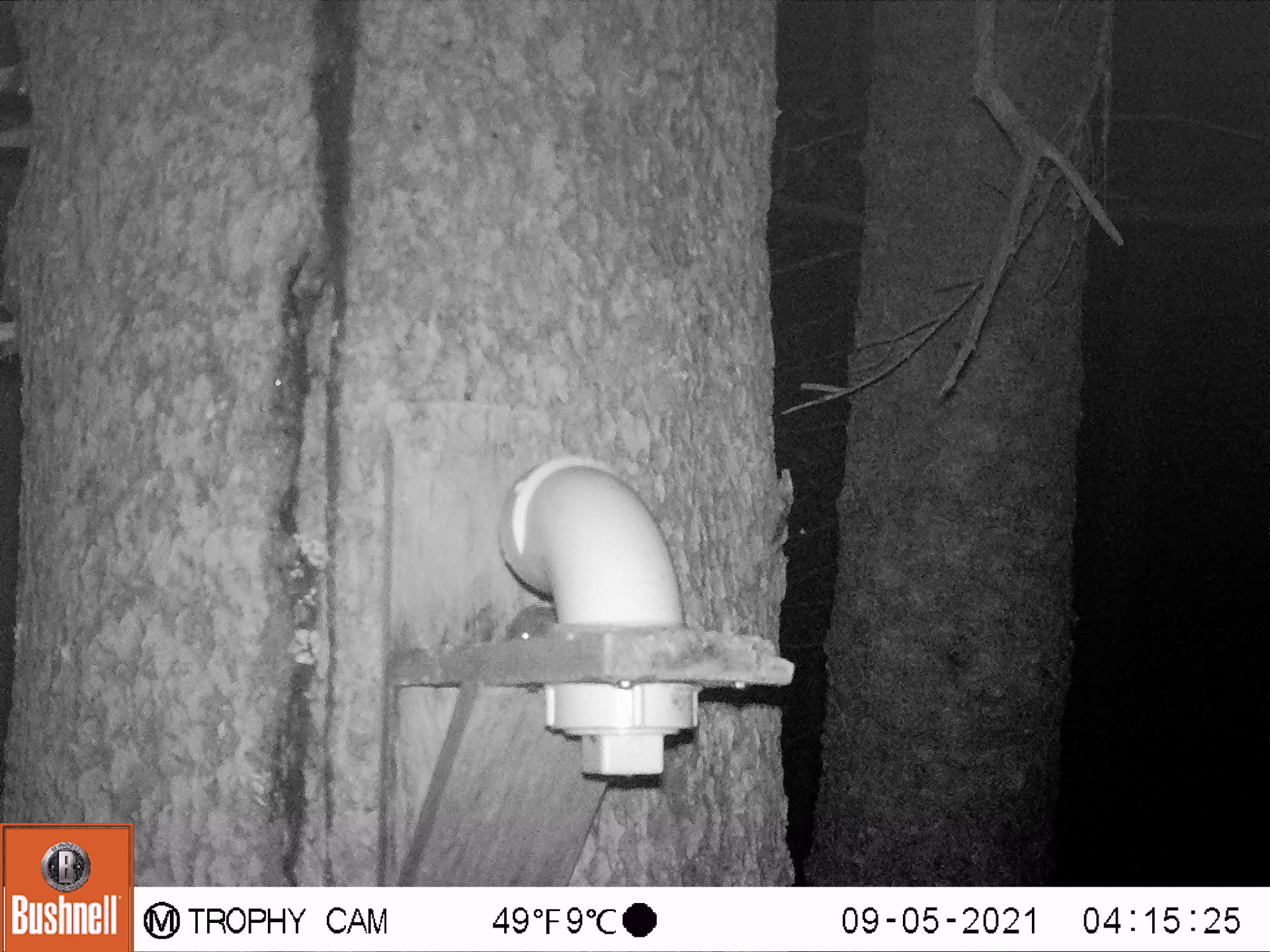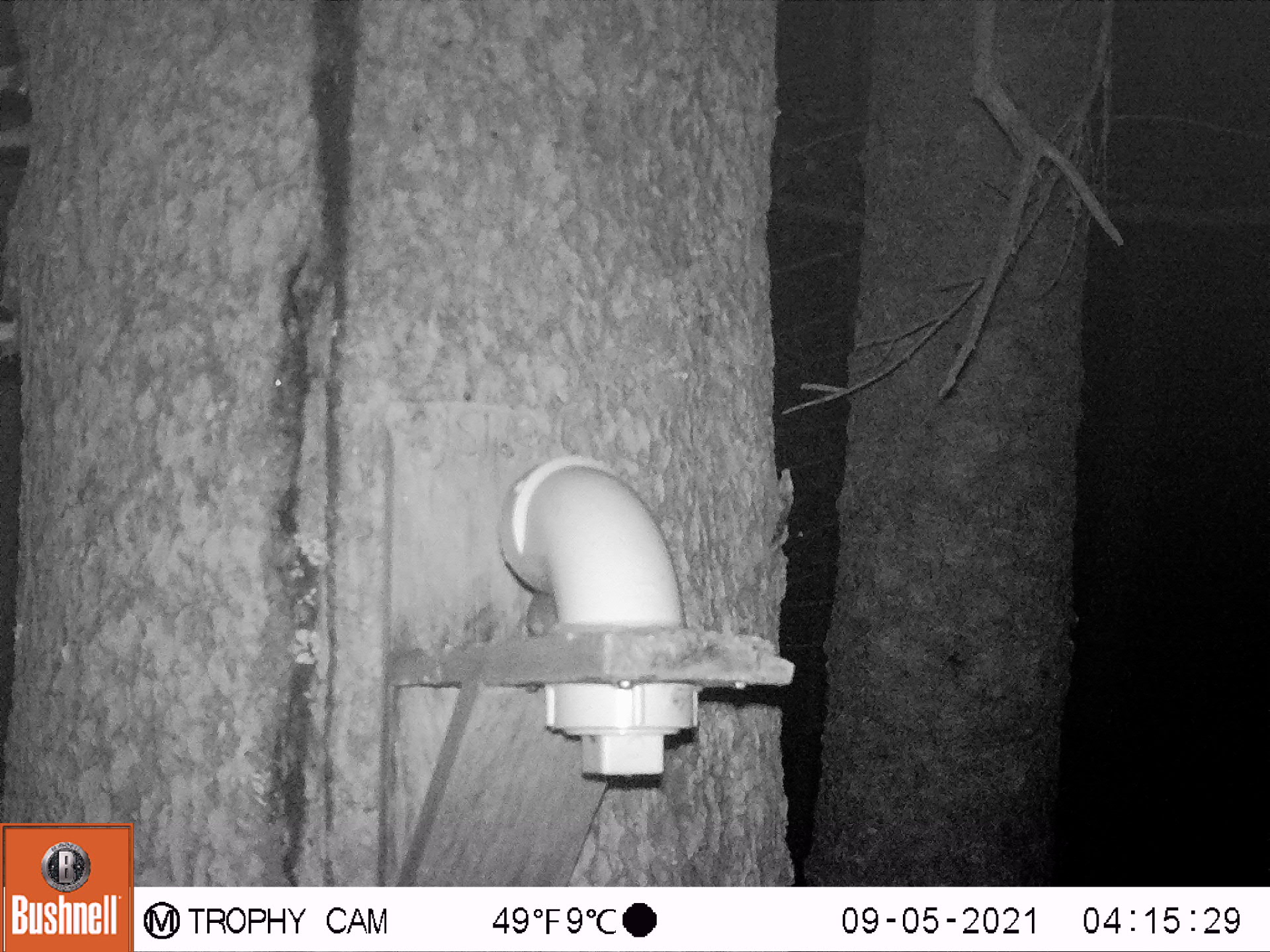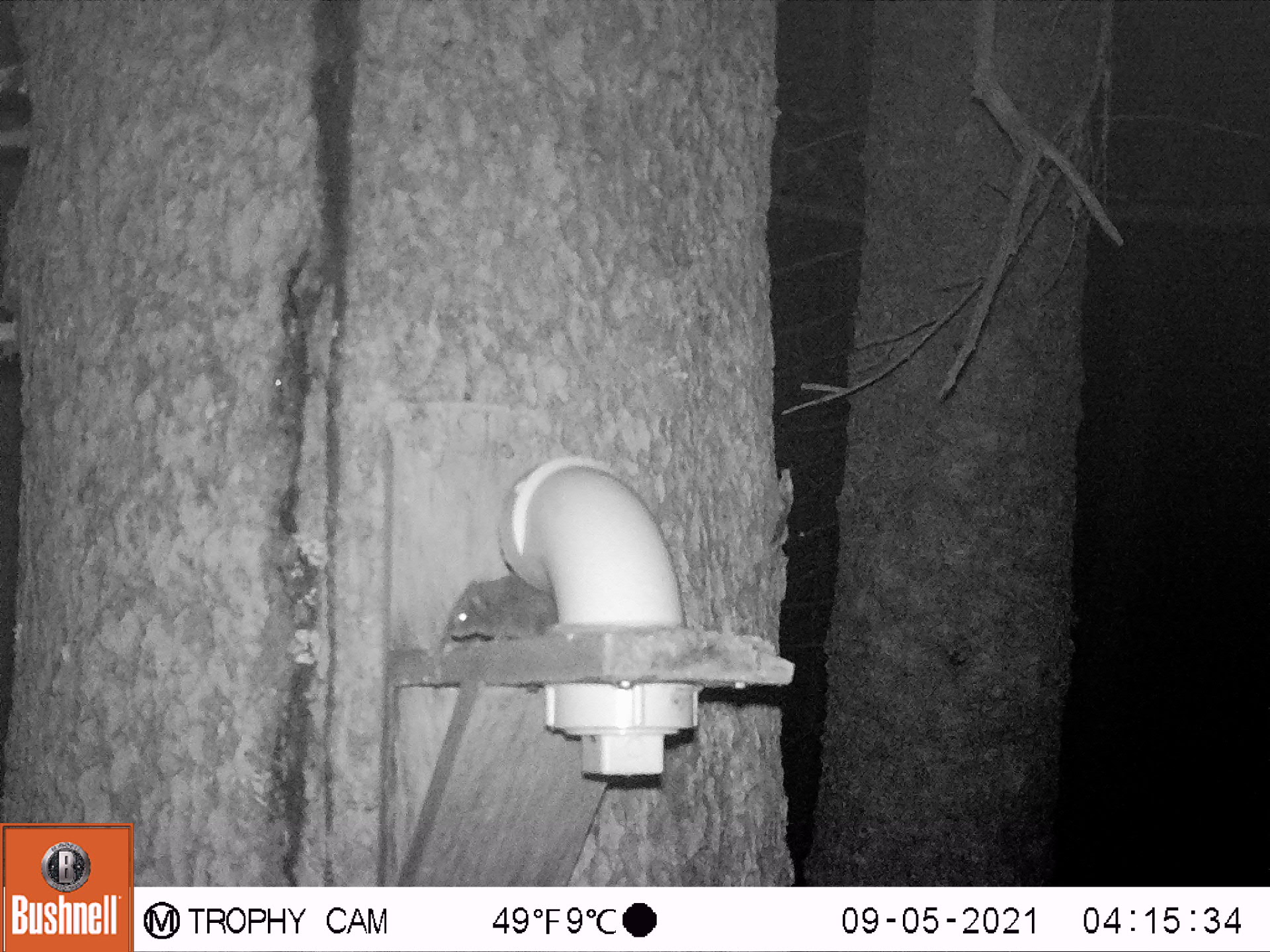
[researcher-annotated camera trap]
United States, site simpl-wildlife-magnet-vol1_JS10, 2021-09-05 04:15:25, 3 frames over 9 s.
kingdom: Animalia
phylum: Chordata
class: Mammalia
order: Rodentia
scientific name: Rodentia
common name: mouse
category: mouse sp.